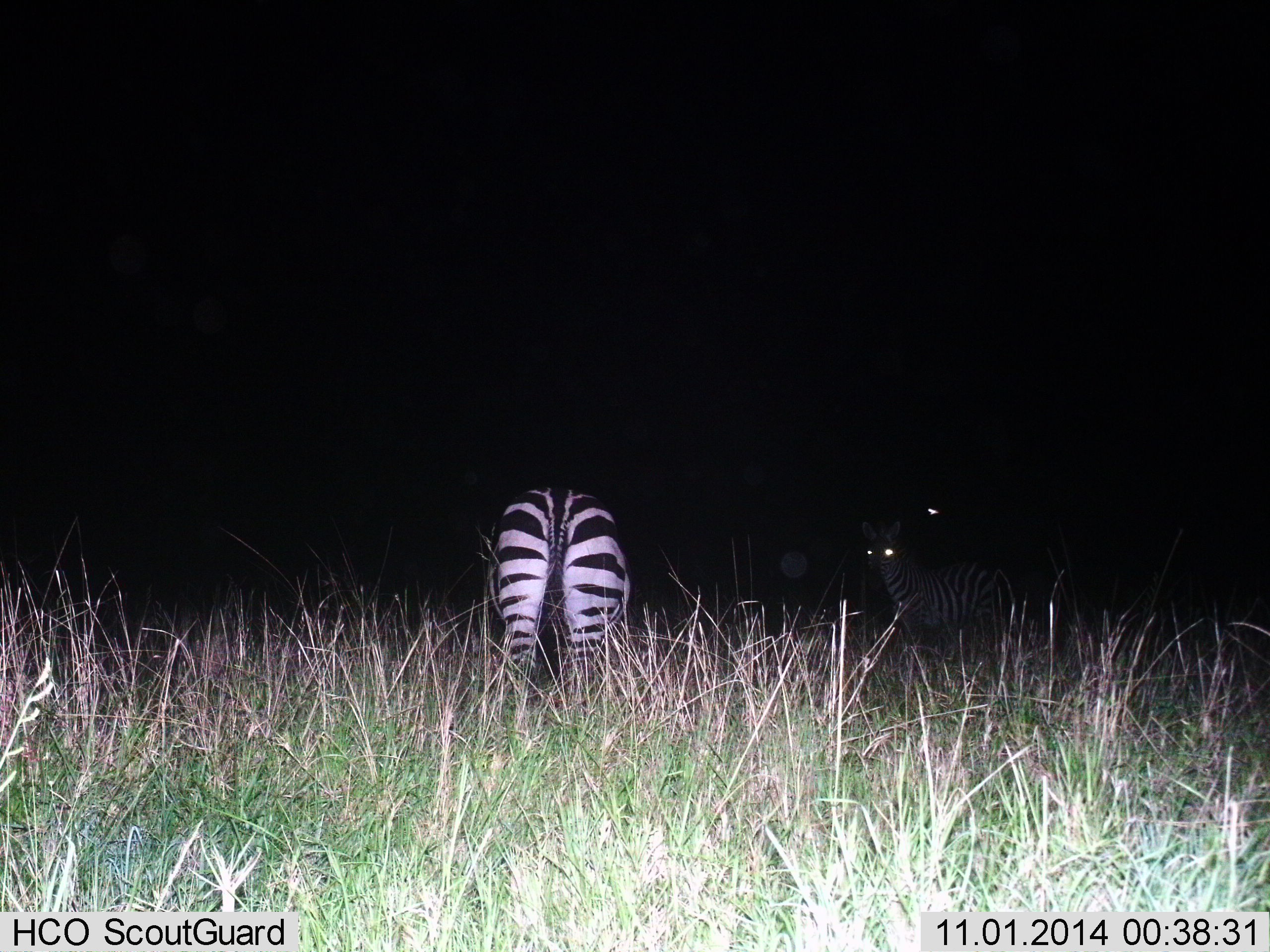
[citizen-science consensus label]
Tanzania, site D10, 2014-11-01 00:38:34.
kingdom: Animalia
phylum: Chordata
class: Mammalia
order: Perissodactyla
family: Equidae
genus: Equus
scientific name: Equus quagga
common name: plains zebra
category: zebra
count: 2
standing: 90%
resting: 0%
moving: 0%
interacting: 0%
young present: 0%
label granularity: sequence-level